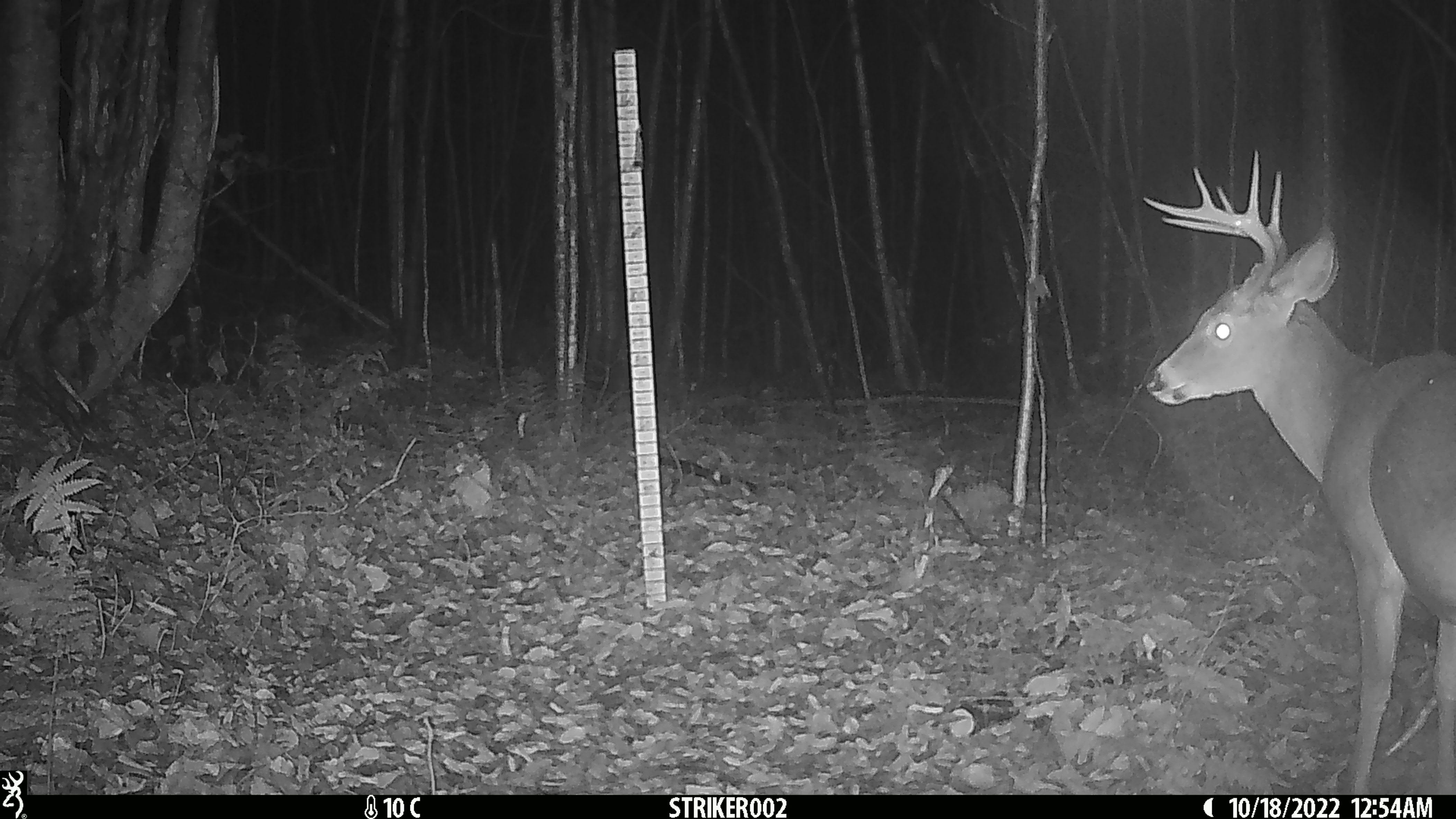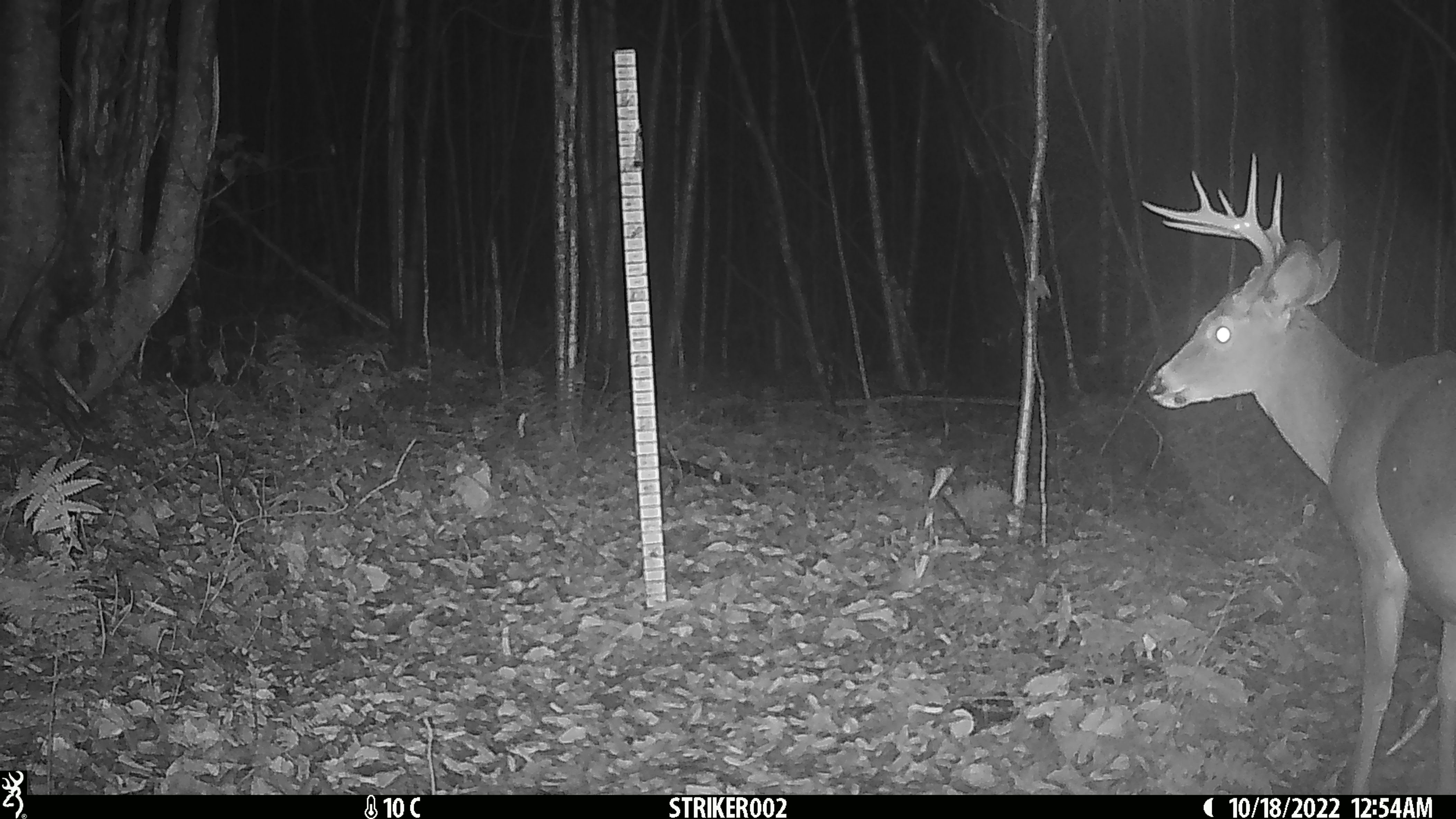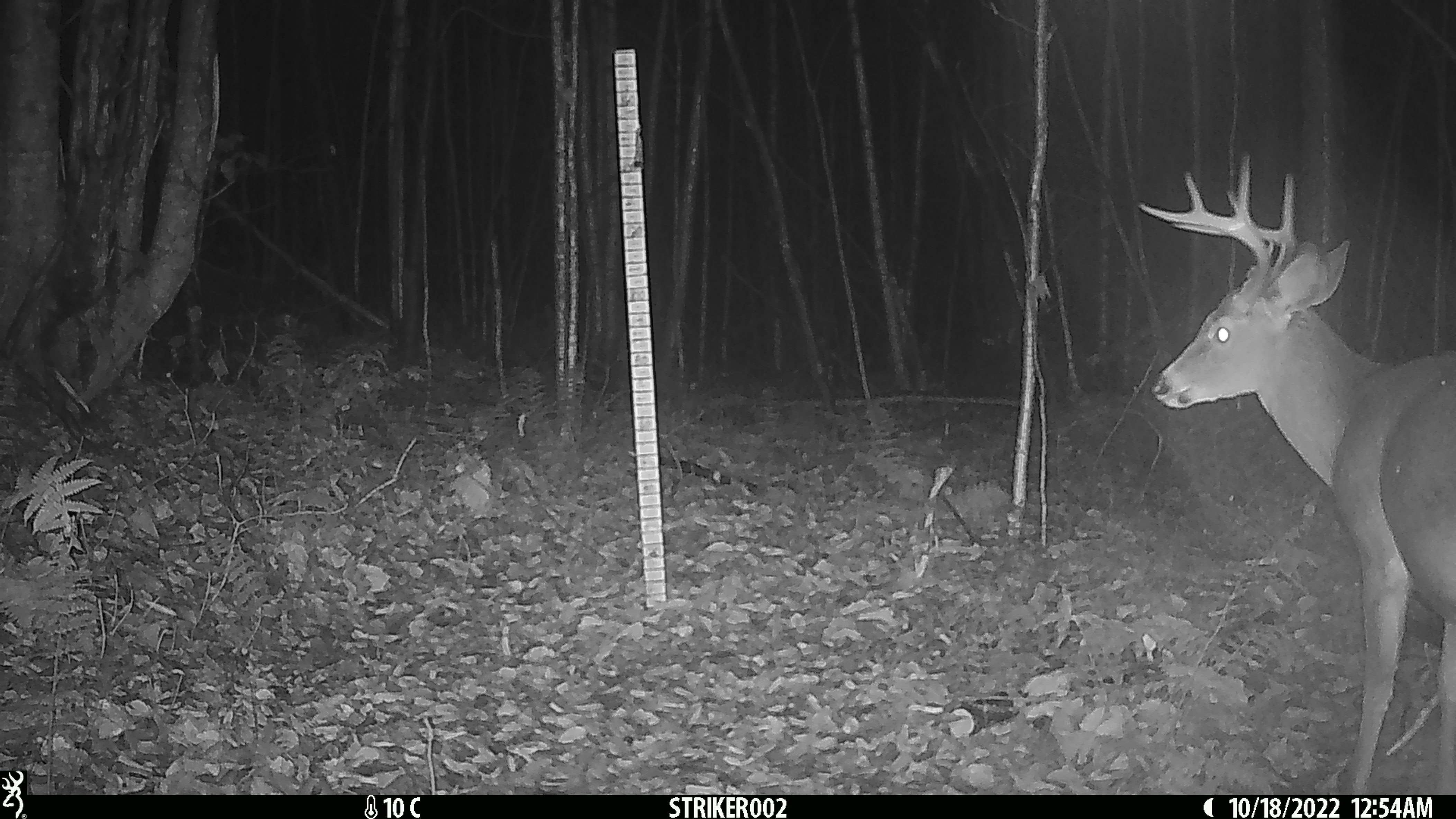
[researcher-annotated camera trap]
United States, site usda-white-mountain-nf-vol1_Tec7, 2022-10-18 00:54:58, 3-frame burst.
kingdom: Animalia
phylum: Chordata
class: Mammalia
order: Artiodactyla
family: Cervidae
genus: Odocoileus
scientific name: Odocoileus virginianus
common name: white-tailed deer